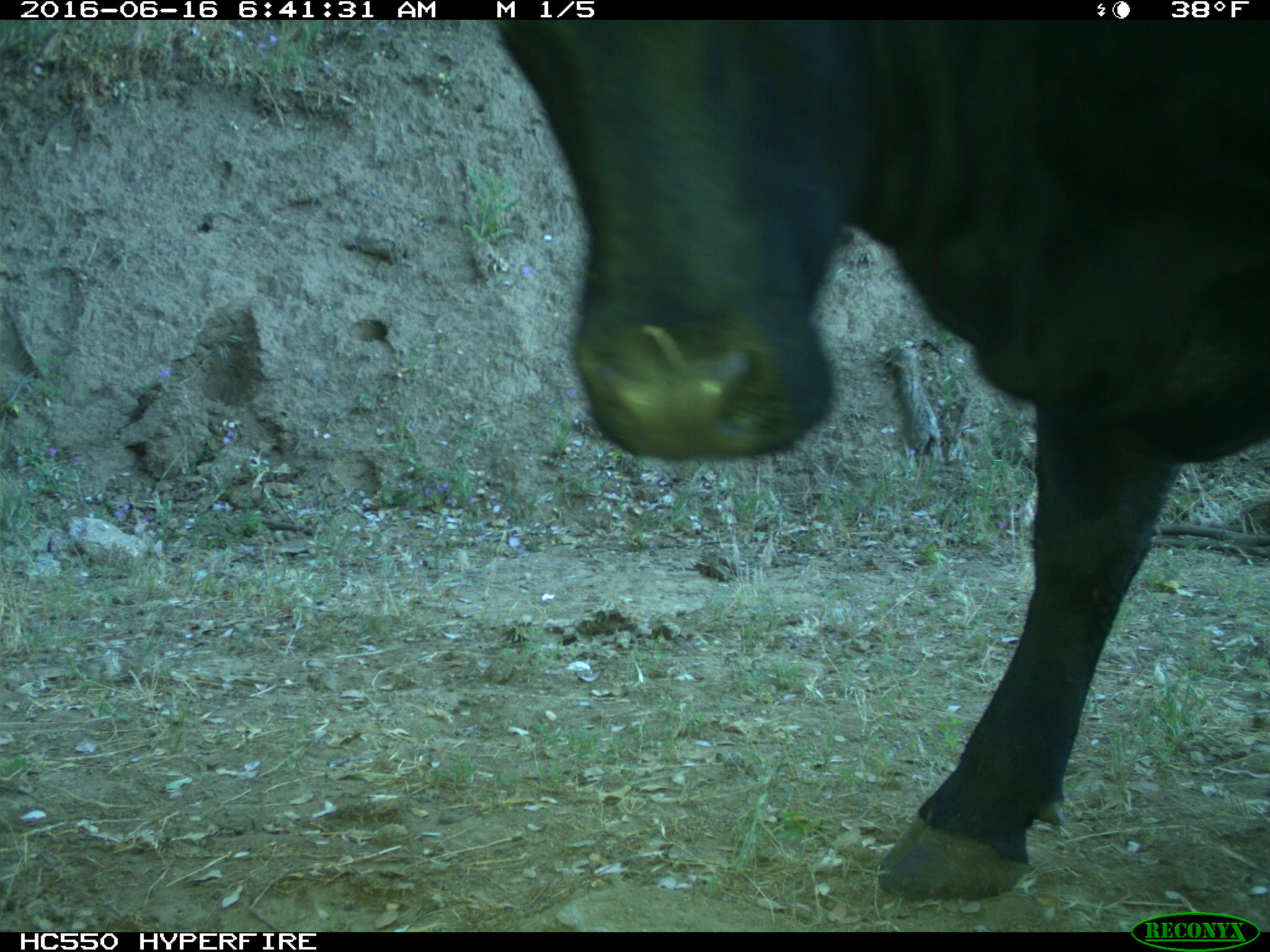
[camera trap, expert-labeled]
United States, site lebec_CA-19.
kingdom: Animalia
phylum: Chordata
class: Mammalia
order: Artiodactyla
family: Bovidae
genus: Bos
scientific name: Bos taurus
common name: domestic cow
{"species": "Bos taurus (domestic cow)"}